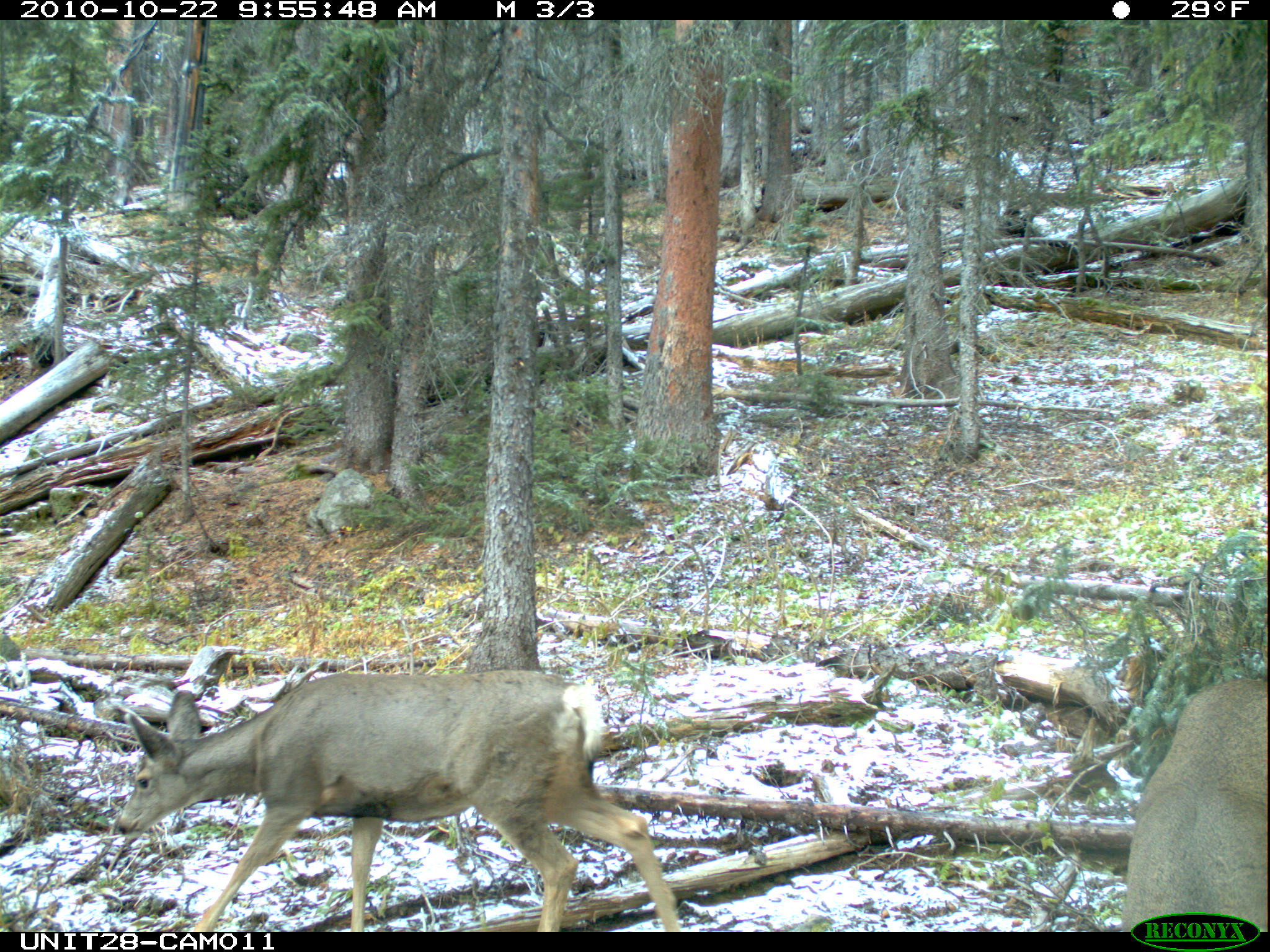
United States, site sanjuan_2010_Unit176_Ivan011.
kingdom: Animalia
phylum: Chordata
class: Mammalia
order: Artiodactyla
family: Cervidae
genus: Odocoileus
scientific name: Odocoileus hemionus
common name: mule deer